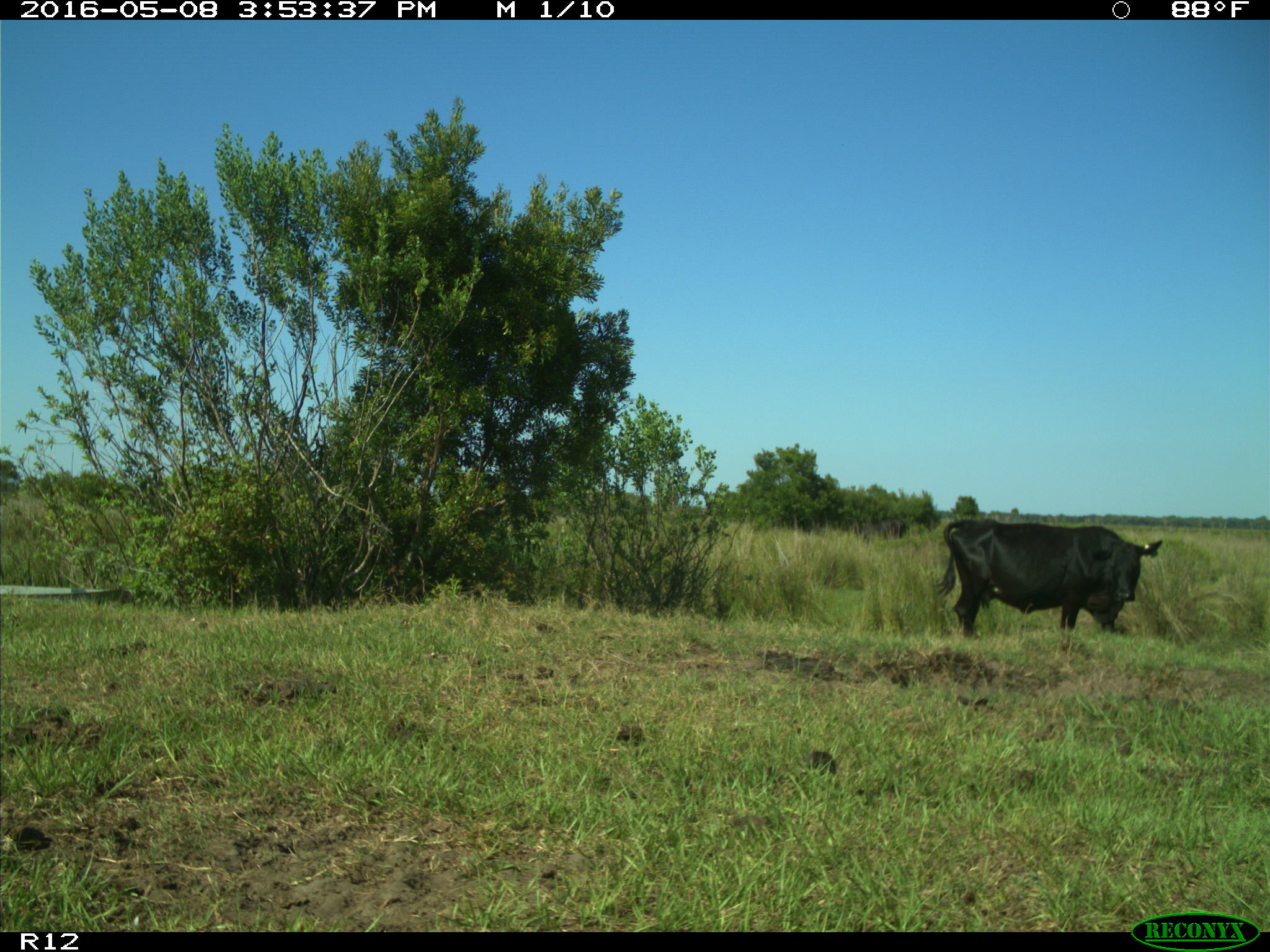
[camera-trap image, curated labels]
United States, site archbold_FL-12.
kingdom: Animalia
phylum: Chordata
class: Mammalia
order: Artiodactyla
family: Bovidae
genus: Bos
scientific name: Bos taurus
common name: domestic cow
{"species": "Bos taurus (domestic cow)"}